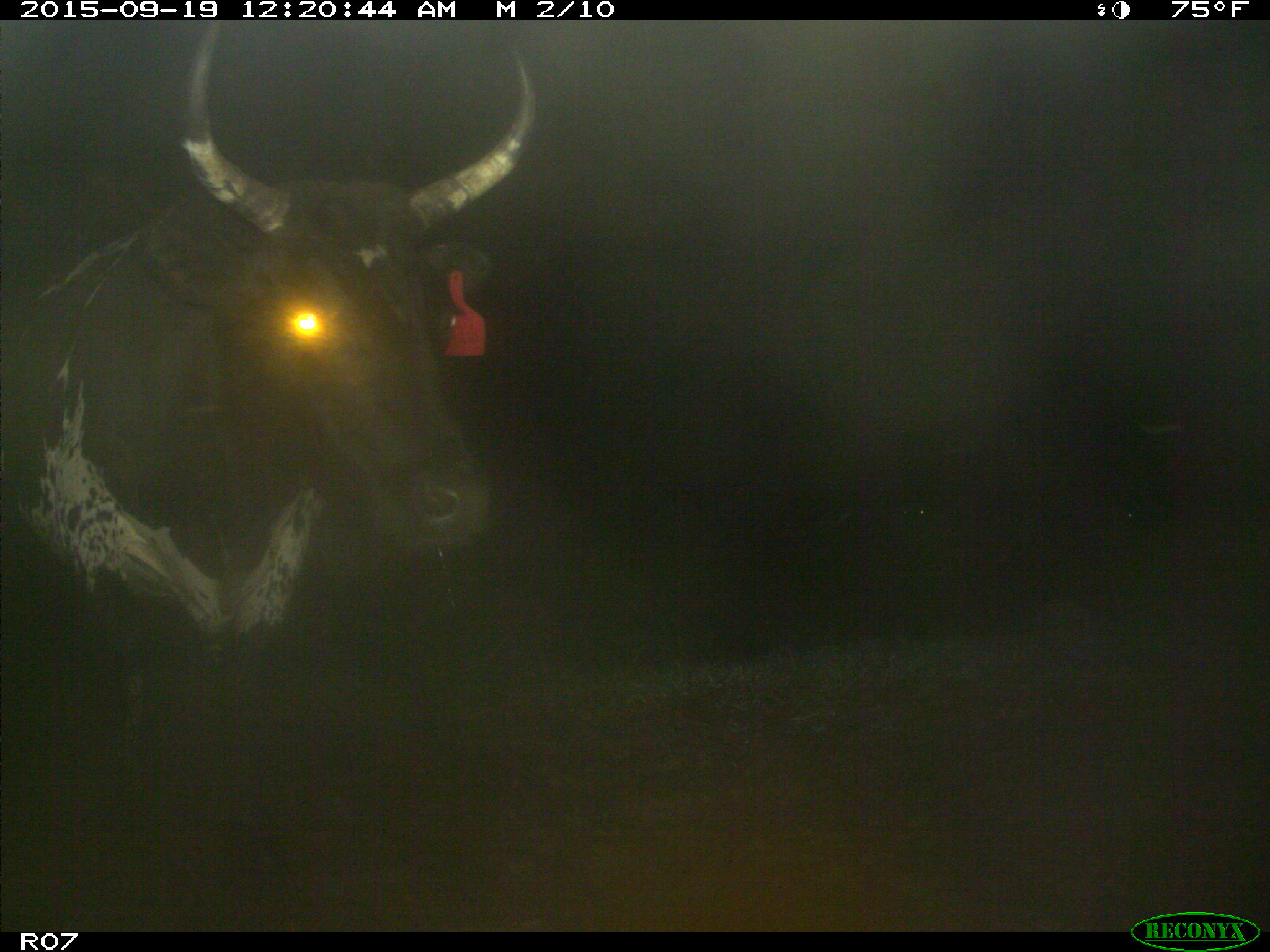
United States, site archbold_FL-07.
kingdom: Animalia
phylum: Chordata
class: Mammalia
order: Artiodactyla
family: Bovidae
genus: Bos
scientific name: Bos taurus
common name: domestic cow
Bos taurus (domestic cow).